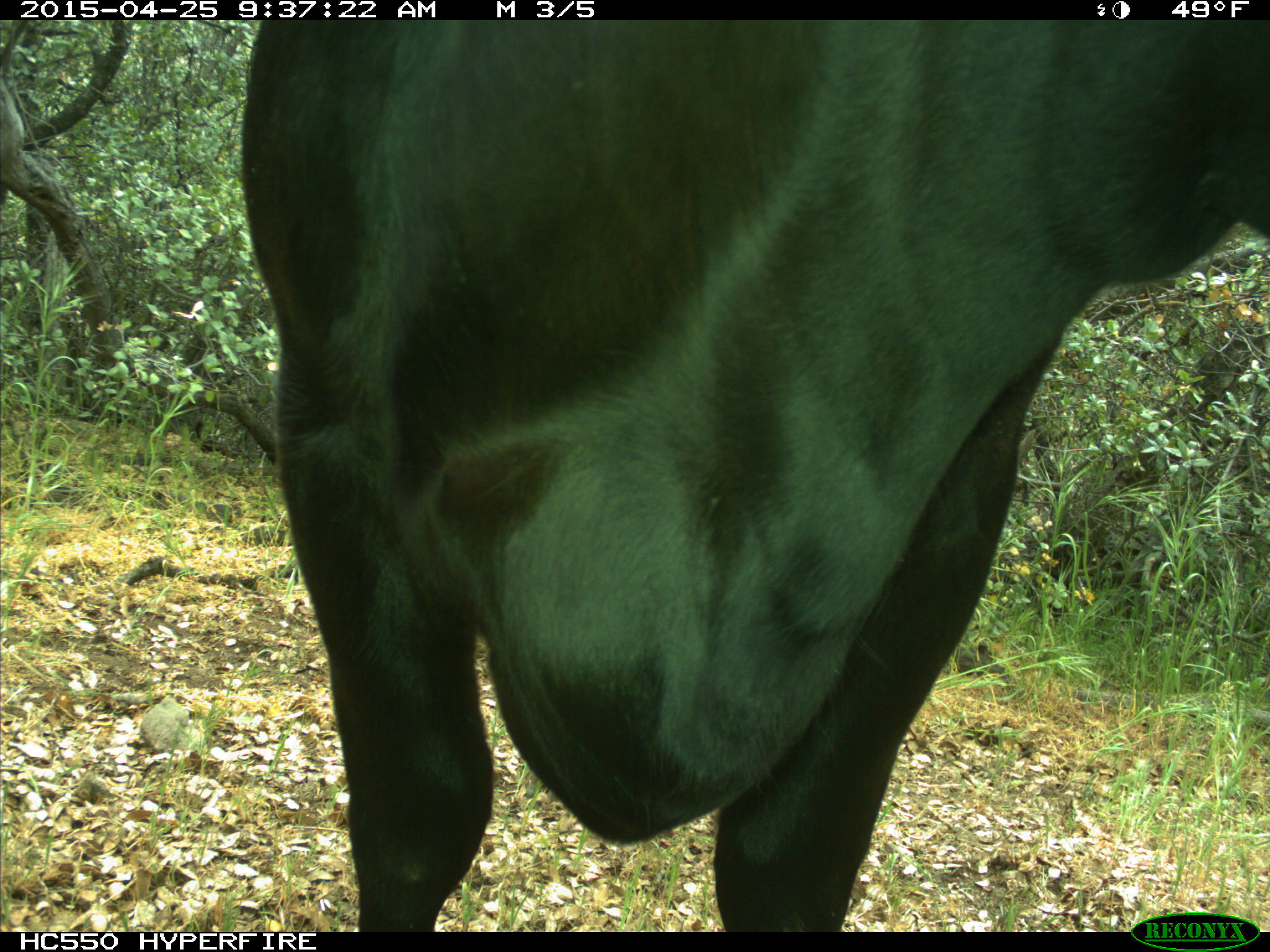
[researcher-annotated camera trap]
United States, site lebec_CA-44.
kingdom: Animalia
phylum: Chordata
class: Mammalia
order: Artiodactyla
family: Suidae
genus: Sus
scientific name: Sus scrofa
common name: wild boar